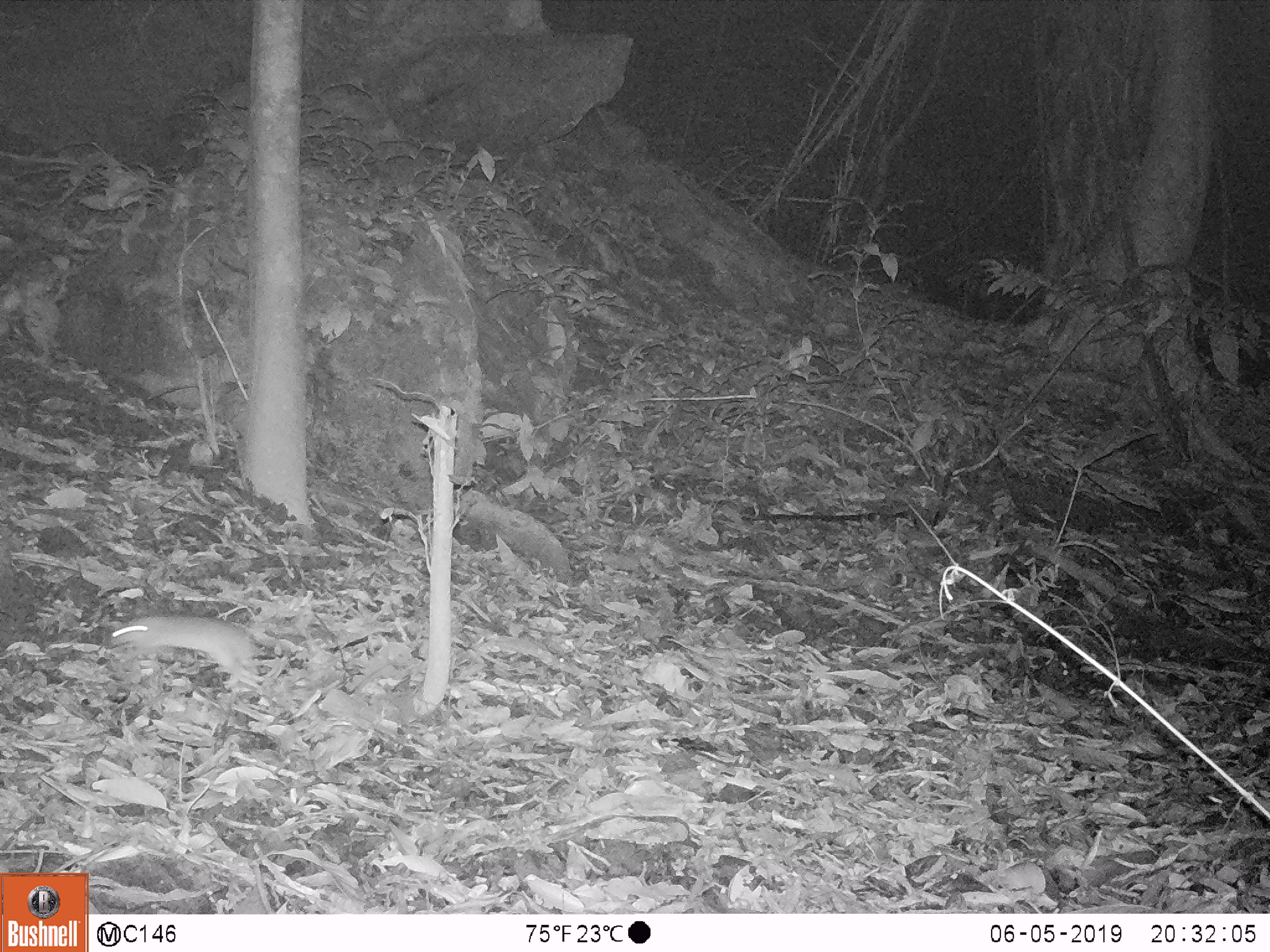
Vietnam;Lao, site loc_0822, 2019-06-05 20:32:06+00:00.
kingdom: Animalia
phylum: Chordata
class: Mammalia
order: Rodentia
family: Muridae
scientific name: Muridae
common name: old-world mice and rats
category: unidentified murid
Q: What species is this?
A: Unidentified murid (old-world mice and rats) (Muridae).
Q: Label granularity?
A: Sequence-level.